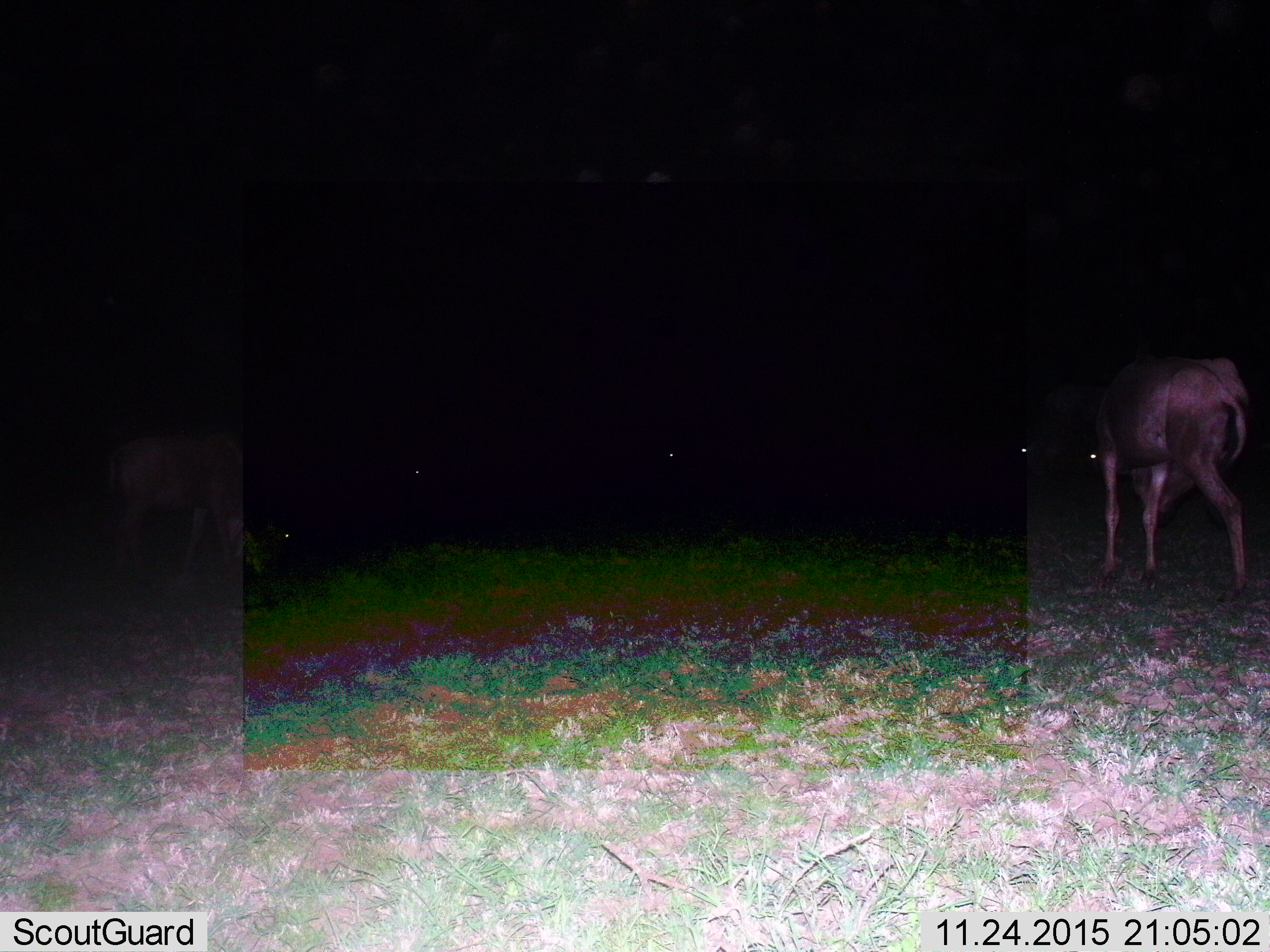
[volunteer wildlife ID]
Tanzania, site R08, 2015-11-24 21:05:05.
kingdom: Animalia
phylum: Chordata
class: Mammalia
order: Artiodactyla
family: Bovidae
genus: Connochaetes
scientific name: Connochaetes taurinus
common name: blue wildebeest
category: wildebeest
Wildebeest (blue wildebeest) (Connochaetes taurinus), count 6. Behavior (volunteer vote fractions): standing 100%, resting 0%, moving 0%, interacting 0%. Young present (vote fraction): 0%. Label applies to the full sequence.